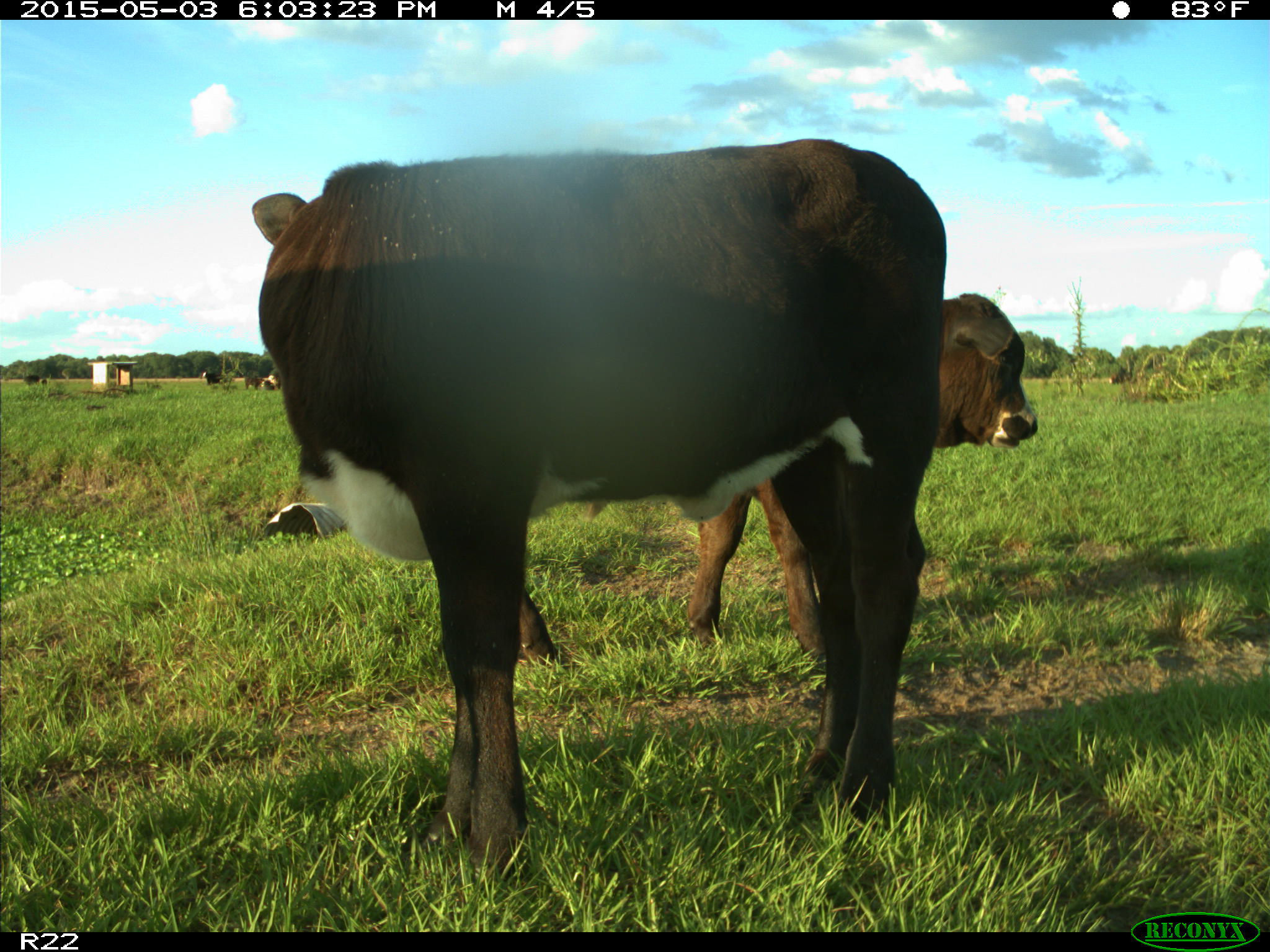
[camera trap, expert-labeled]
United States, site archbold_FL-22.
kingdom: Animalia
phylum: Chordata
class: Mammalia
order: Artiodactyla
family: Bovidae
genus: Bos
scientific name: Bos taurus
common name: domestic cow